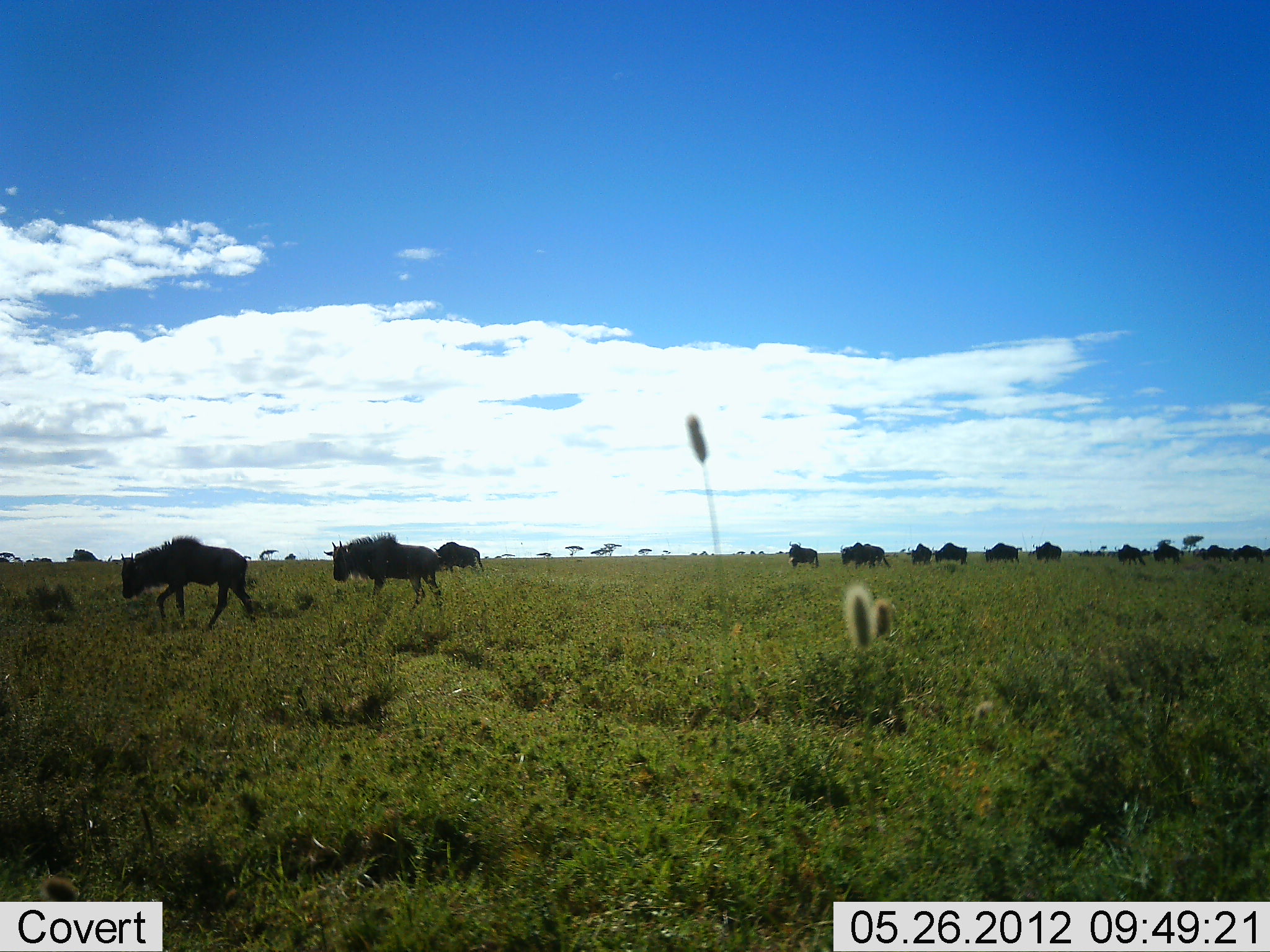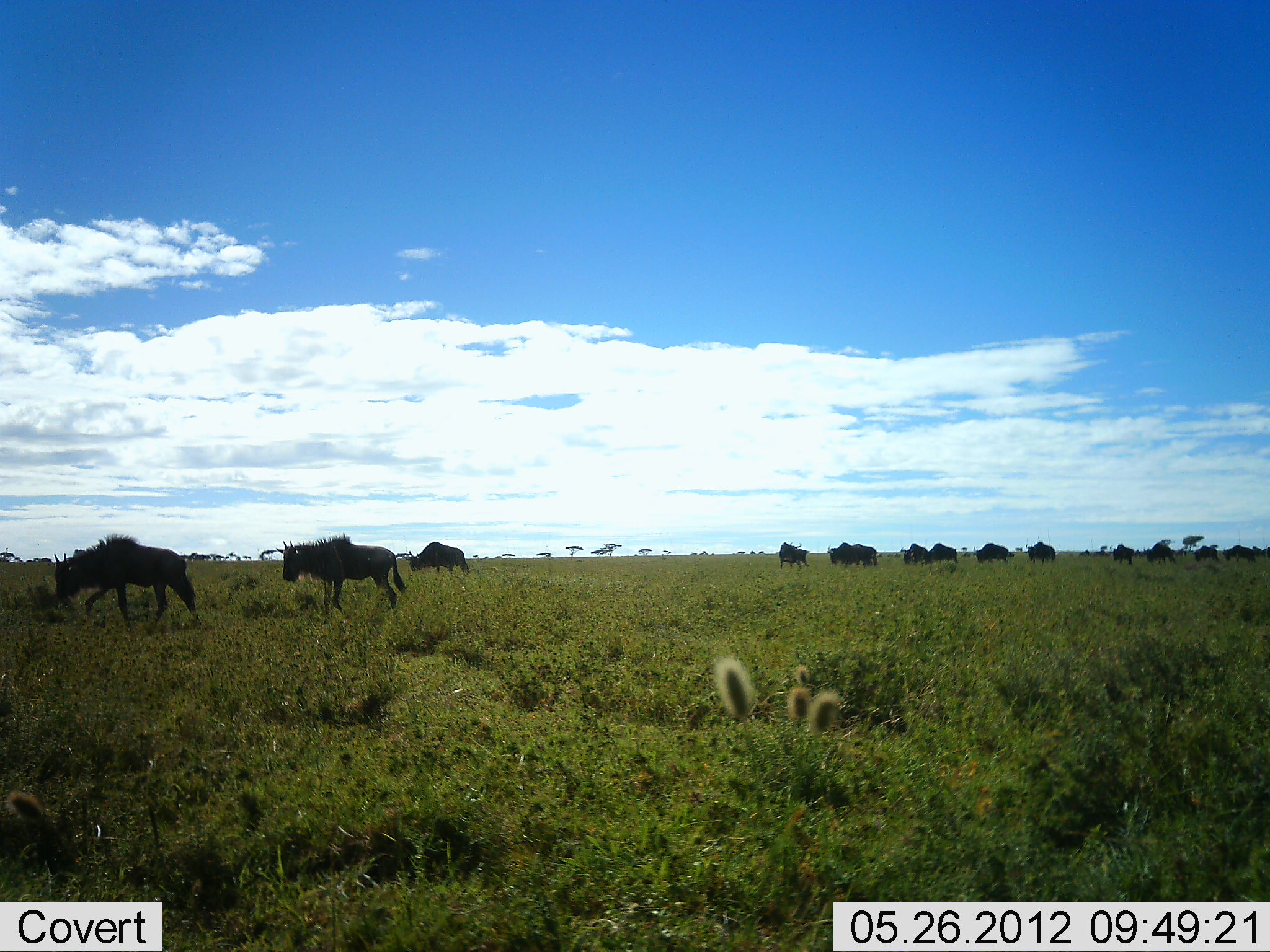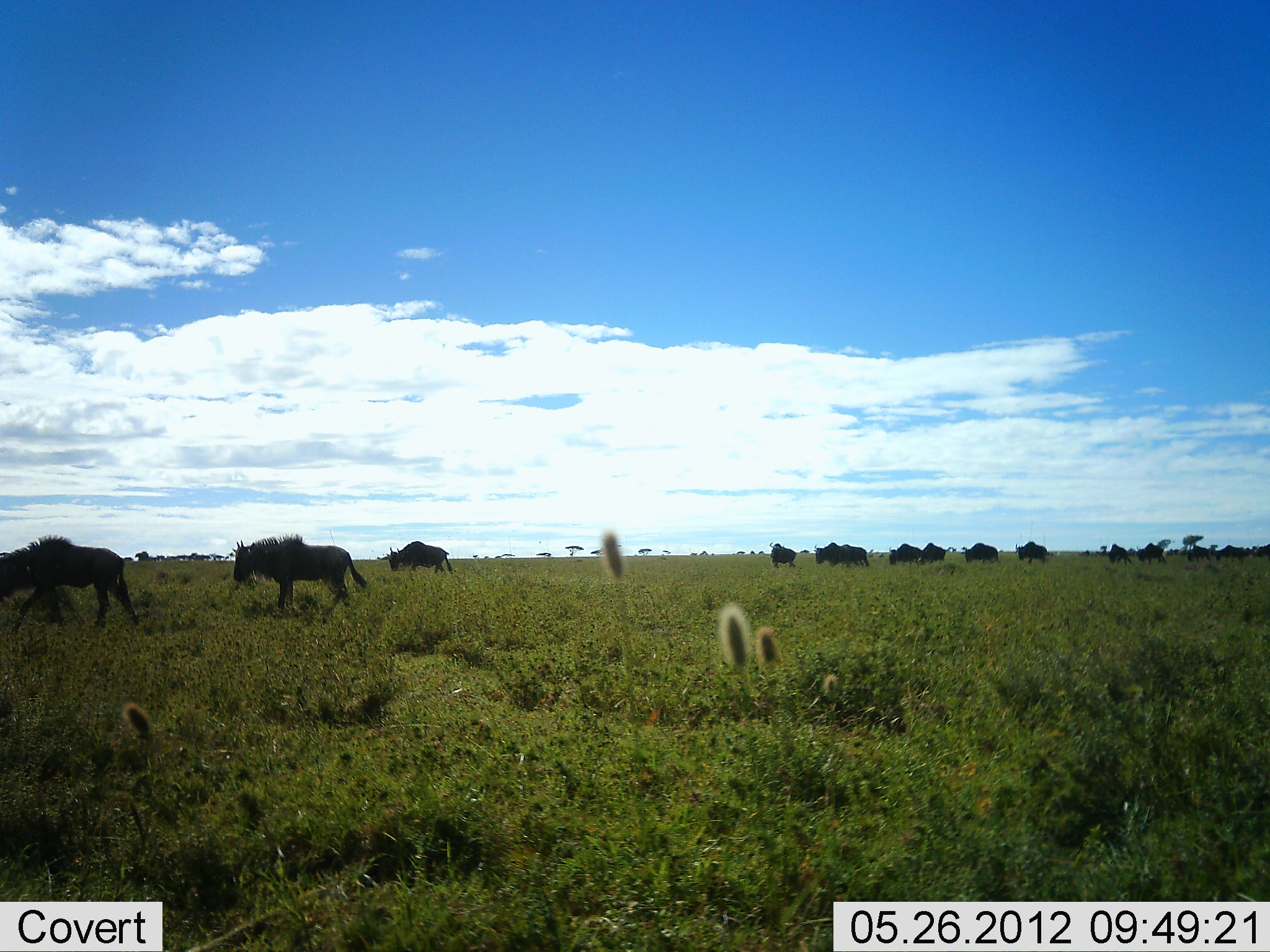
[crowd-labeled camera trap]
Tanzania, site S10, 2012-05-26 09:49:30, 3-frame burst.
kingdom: Animalia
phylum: Chordata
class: Mammalia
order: Artiodactyla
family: Bovidae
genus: Connochaetes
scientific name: Connochaetes taurinus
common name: blue wildebeest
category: wildebeest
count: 11-50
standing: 20%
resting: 10%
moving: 90%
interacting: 0%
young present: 10%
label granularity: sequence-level